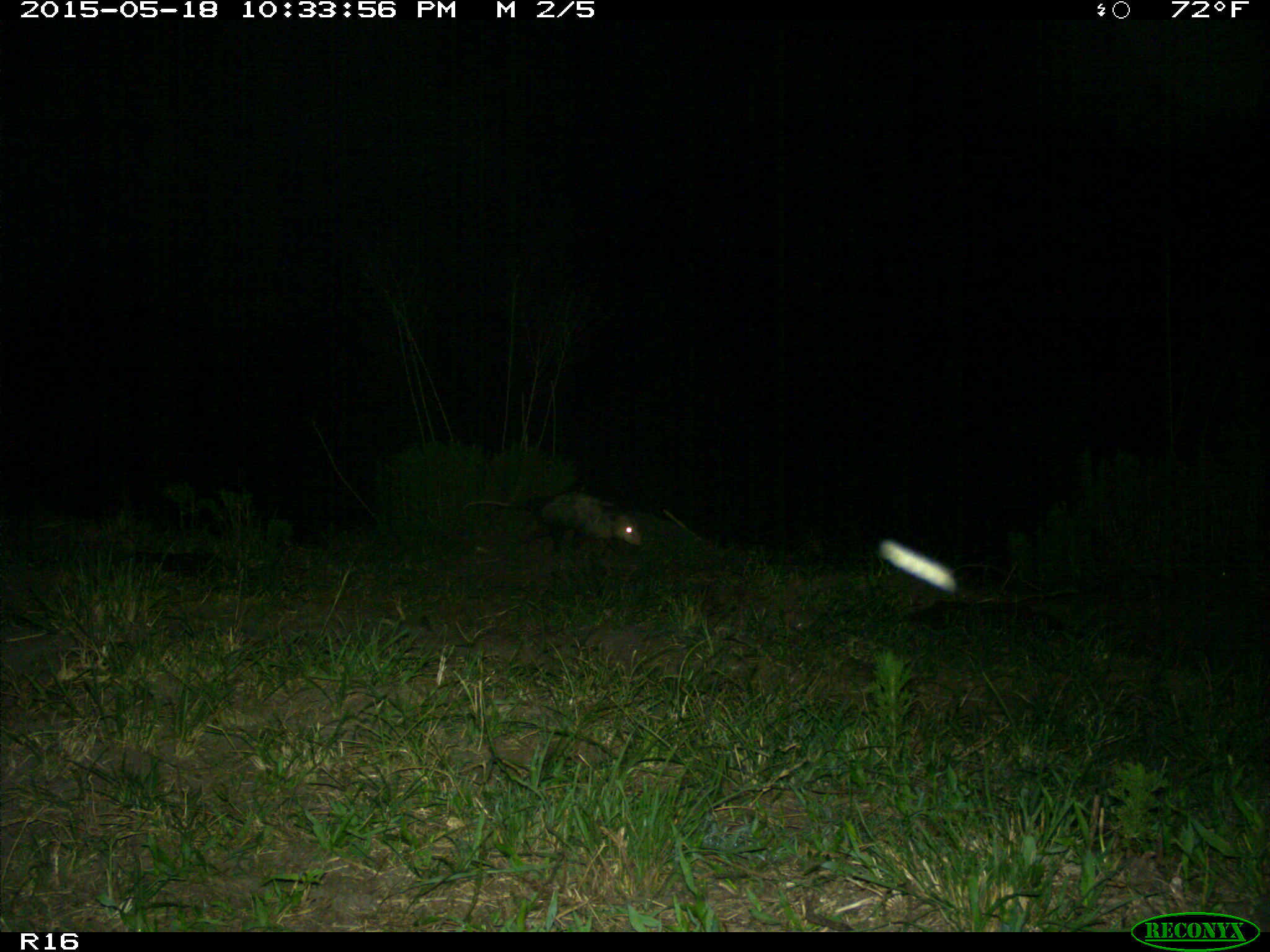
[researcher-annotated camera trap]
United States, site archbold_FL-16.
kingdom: Animalia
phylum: Chordata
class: Mammalia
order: Didelphimorphia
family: Didelphidae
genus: Didelphis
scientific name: Didelphis virginiana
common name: virginia opossum